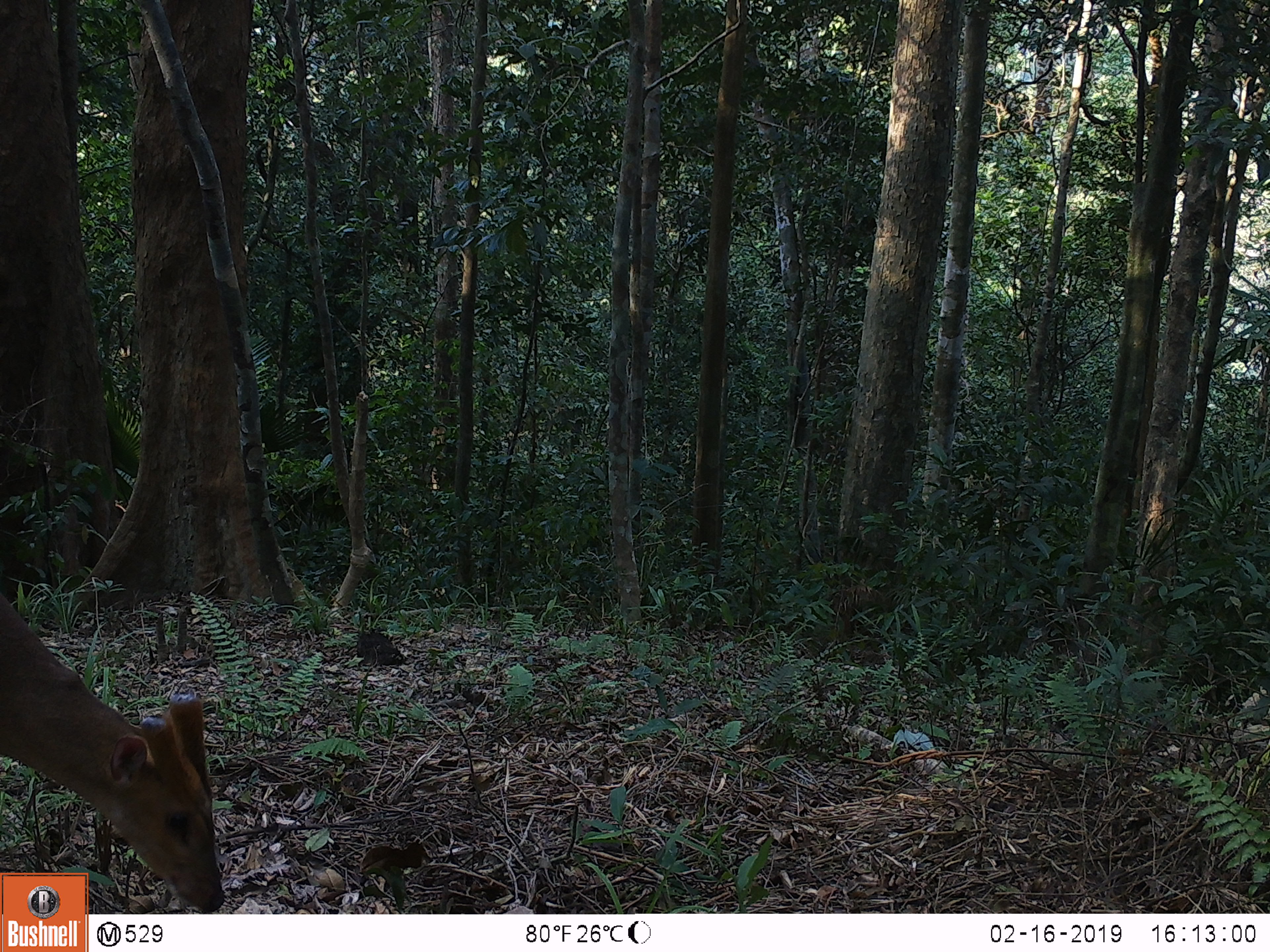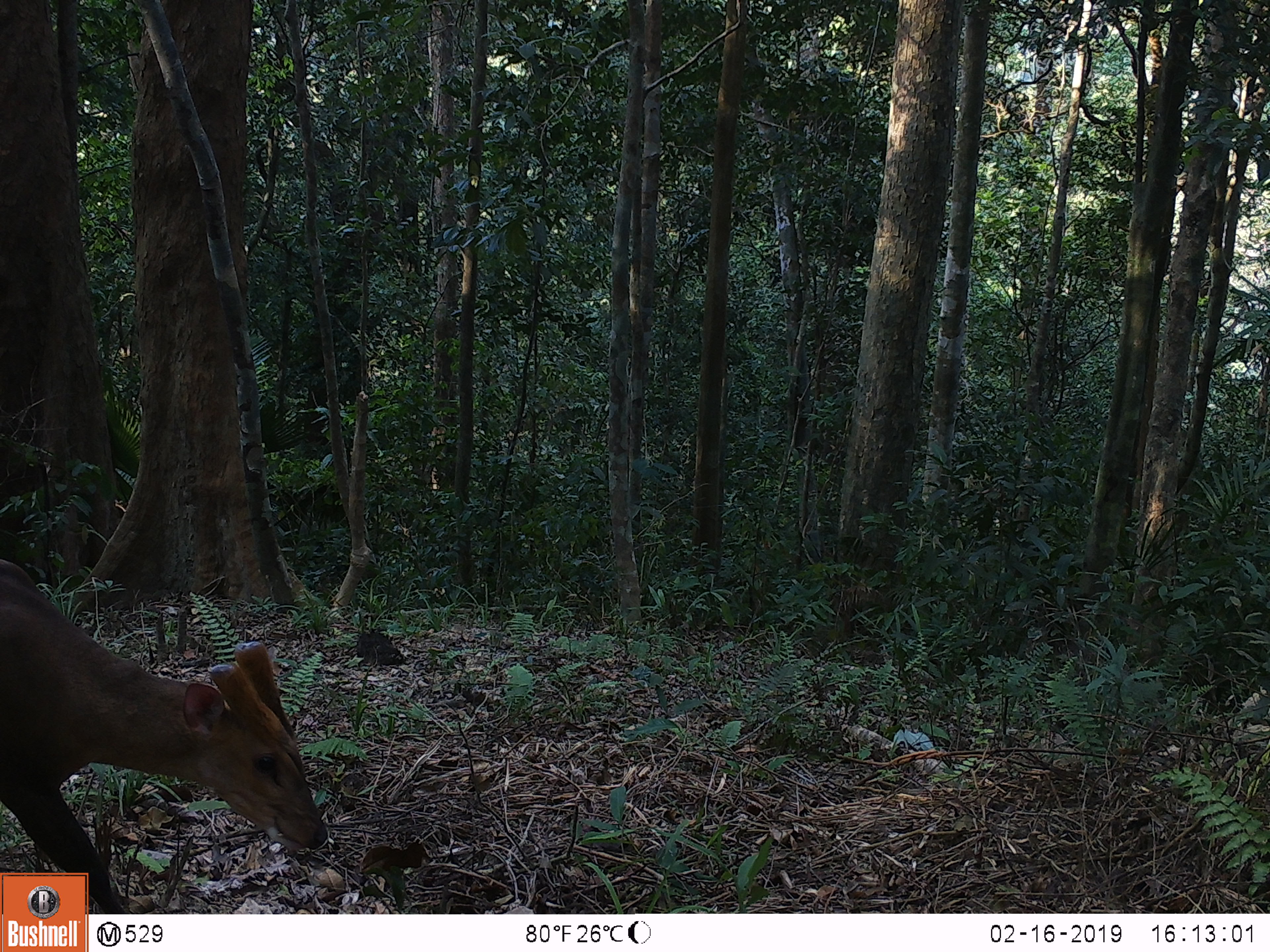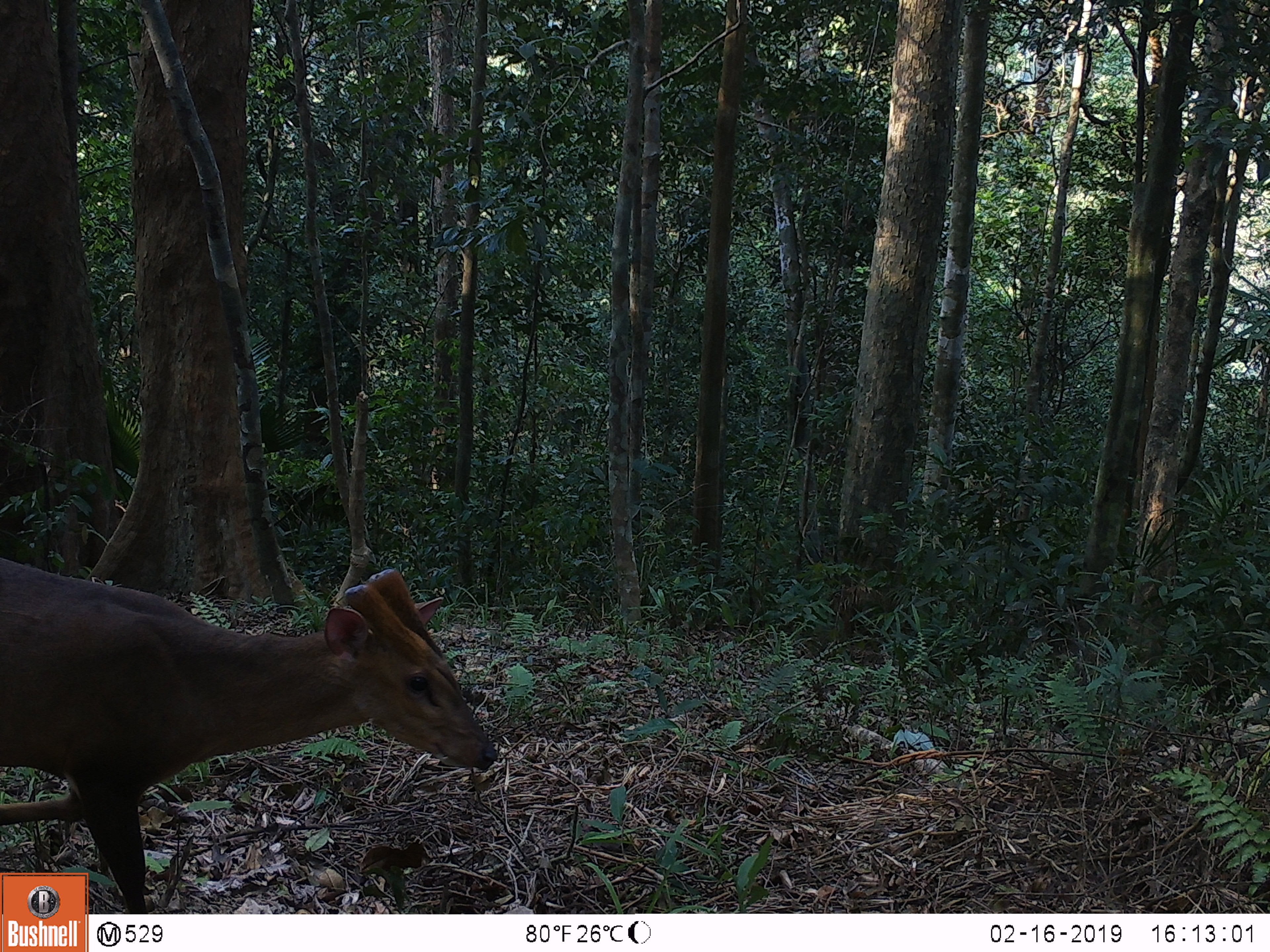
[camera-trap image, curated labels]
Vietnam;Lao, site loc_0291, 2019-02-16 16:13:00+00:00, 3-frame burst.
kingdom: Animalia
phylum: Chordata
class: Mammalia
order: Artiodactyla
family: Cervidae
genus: Muntiacus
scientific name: Muntiacus vuquangensis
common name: large-antlered muntjac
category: large antlered muntjac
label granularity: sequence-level